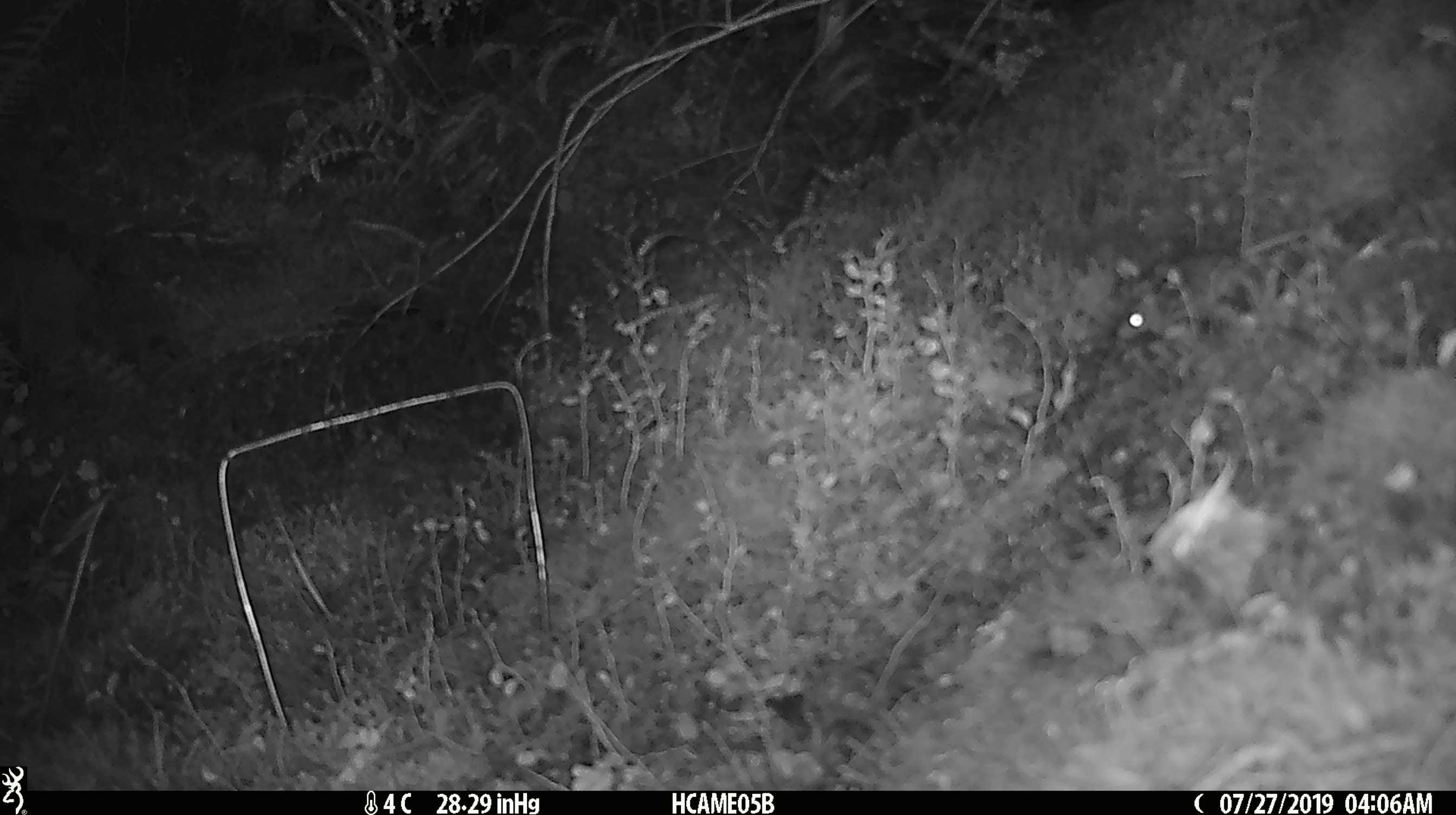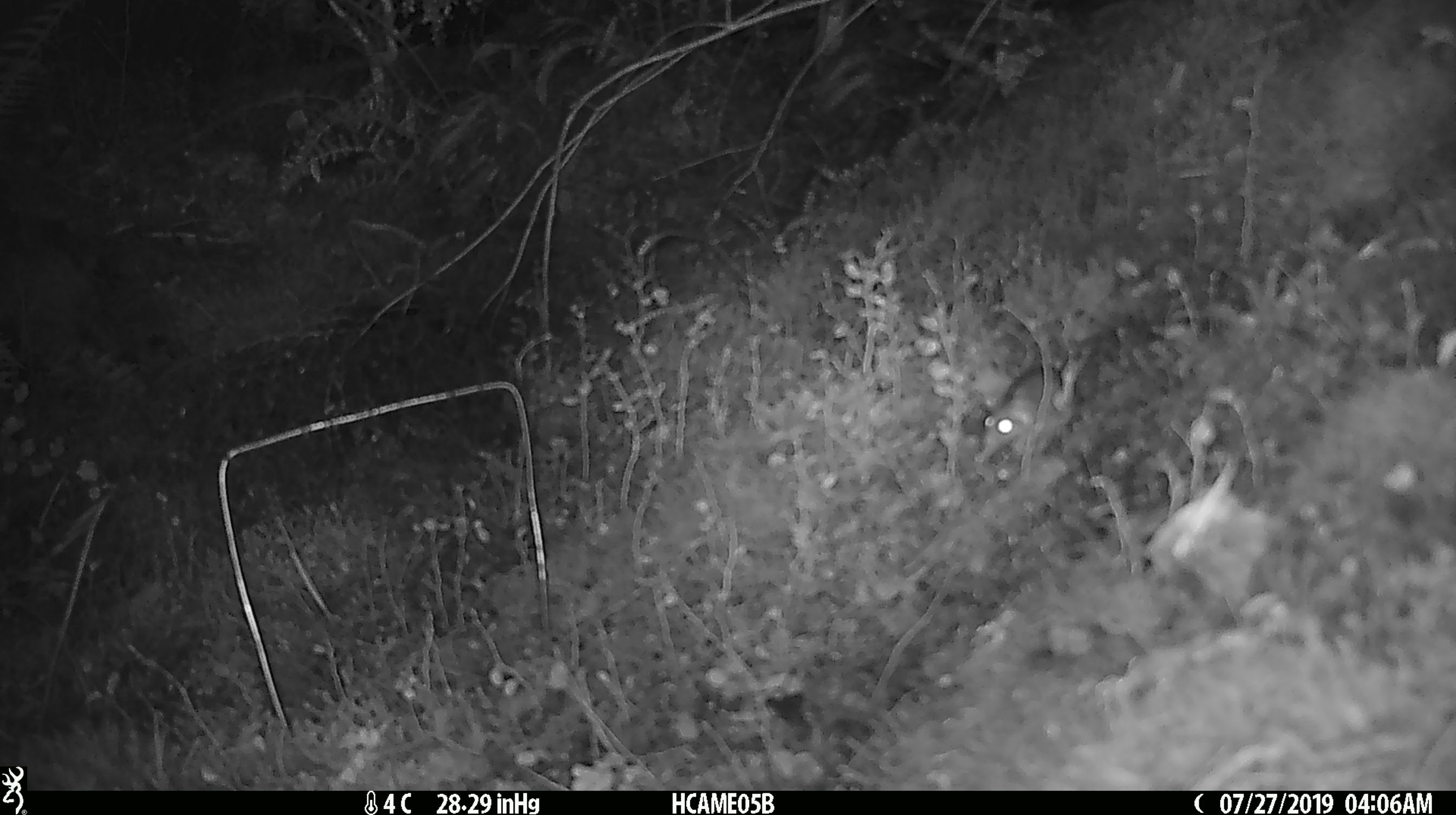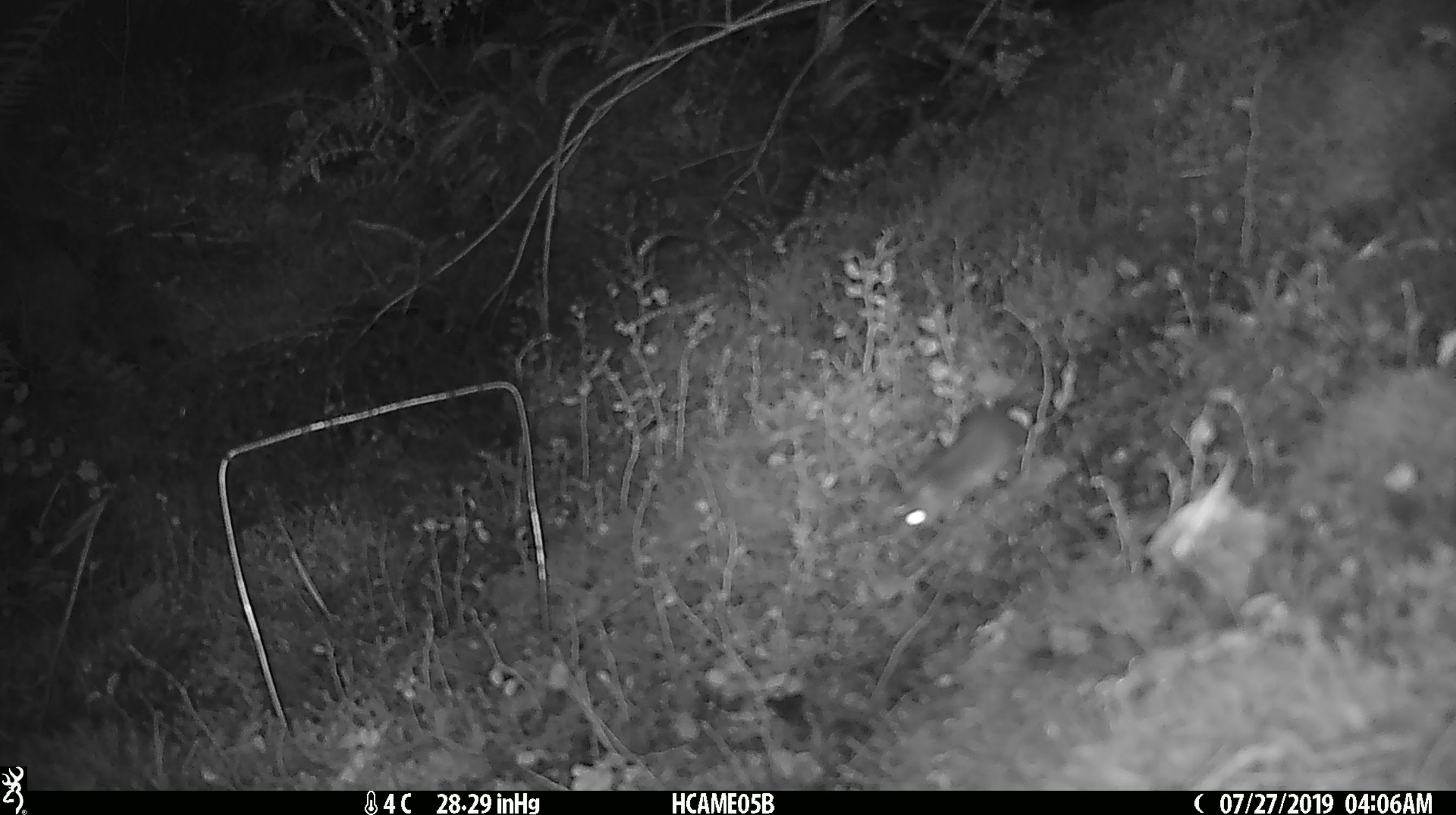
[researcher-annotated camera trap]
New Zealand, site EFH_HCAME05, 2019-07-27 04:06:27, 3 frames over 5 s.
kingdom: Animalia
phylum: Chordata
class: Mammalia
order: Rodentia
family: Muridae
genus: Mus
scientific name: Mus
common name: mouse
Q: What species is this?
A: Mouse (Mus).